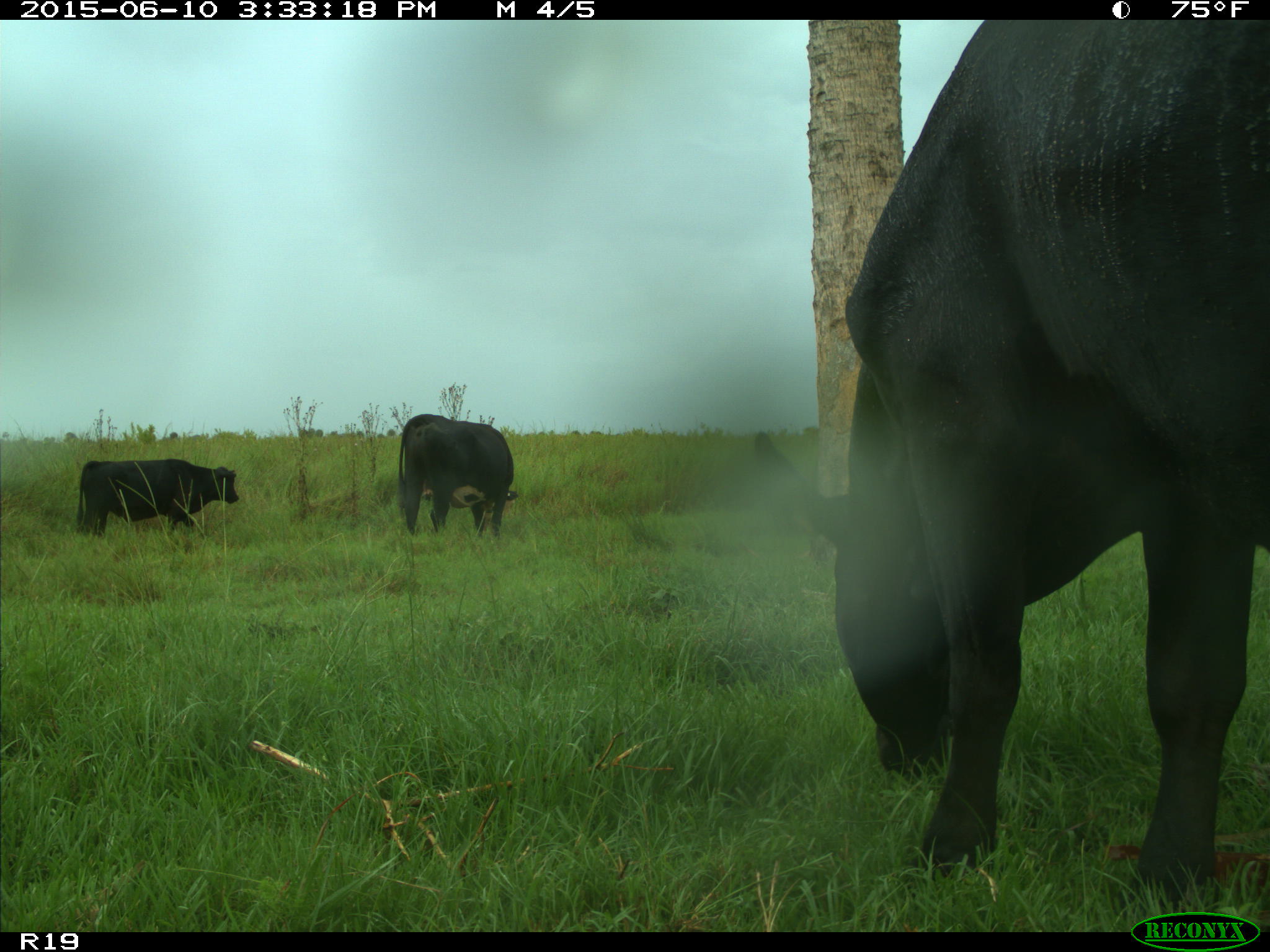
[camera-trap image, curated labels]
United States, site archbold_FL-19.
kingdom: Animalia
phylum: Chordata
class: Mammalia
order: Artiodactyla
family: Bovidae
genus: Bos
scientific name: Bos taurus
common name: domestic cow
Bos taurus (domestic cow).